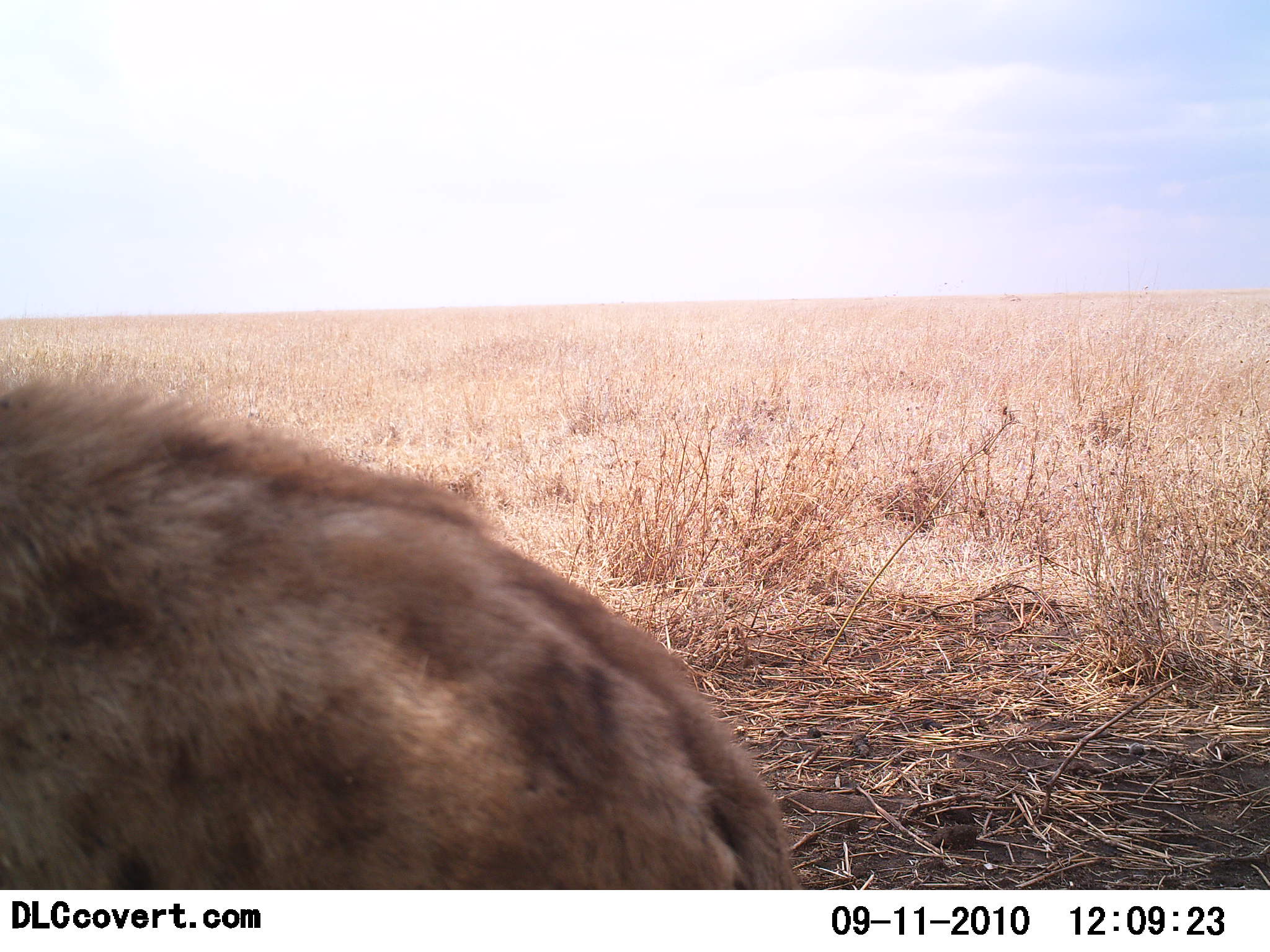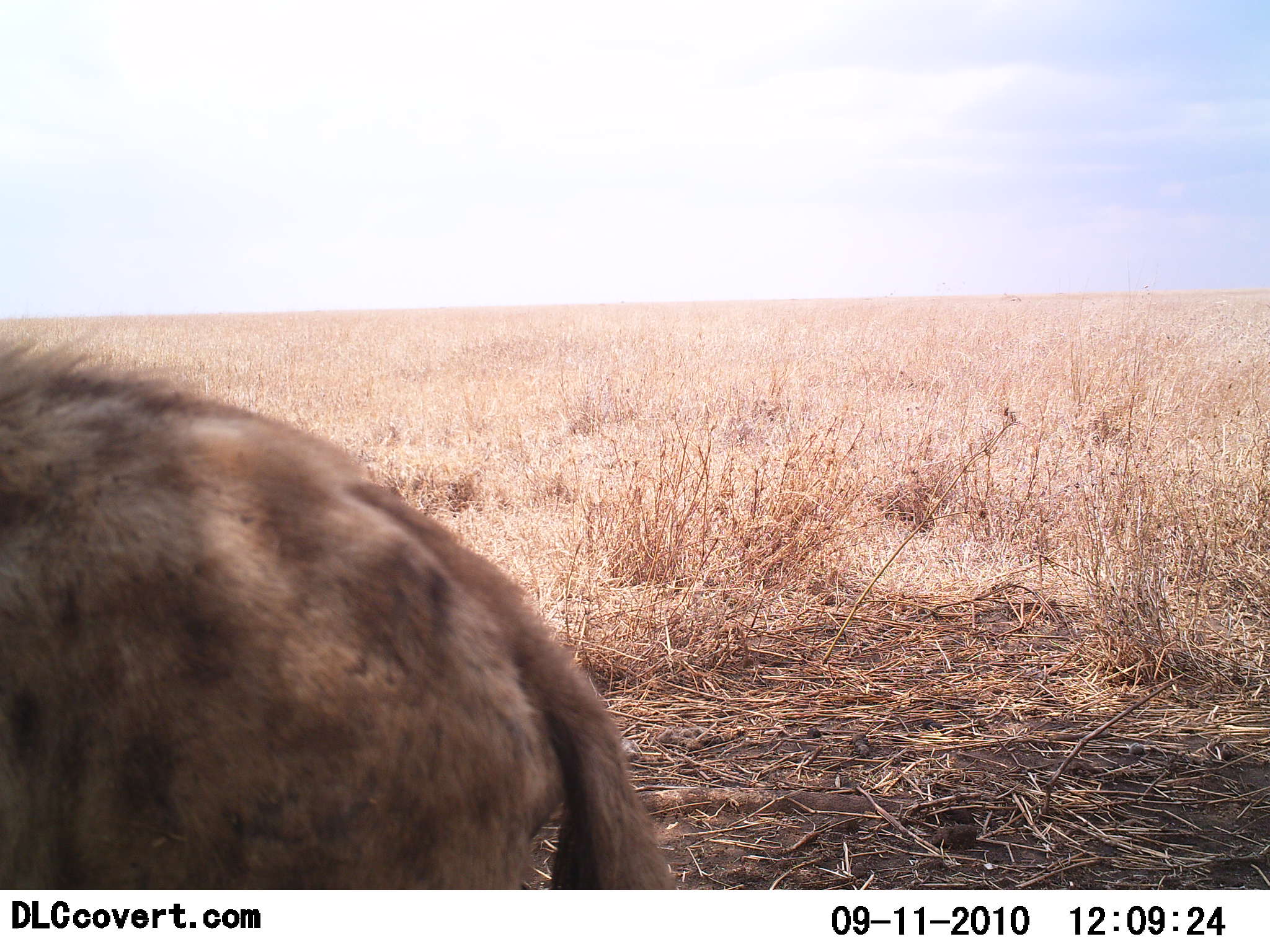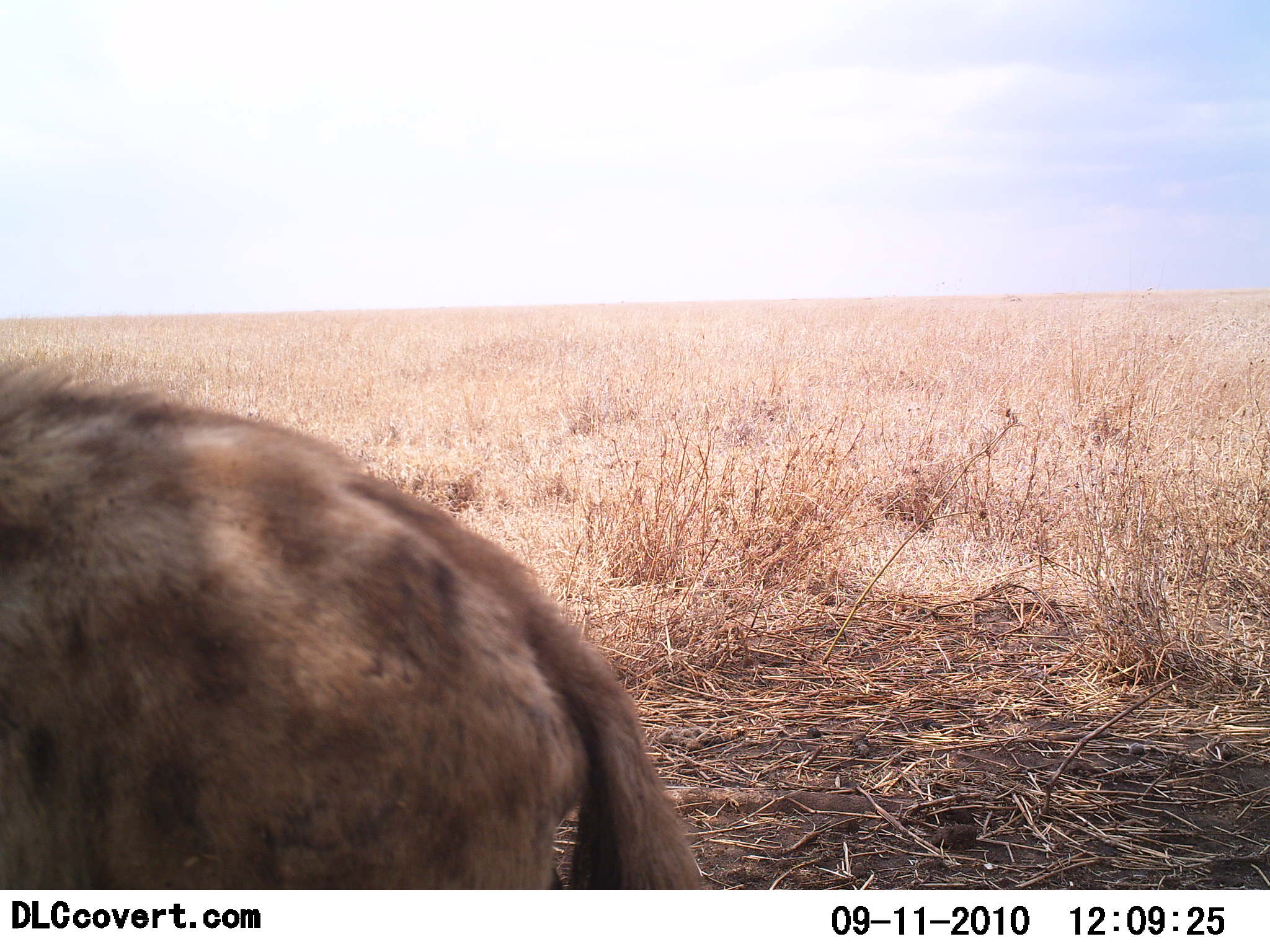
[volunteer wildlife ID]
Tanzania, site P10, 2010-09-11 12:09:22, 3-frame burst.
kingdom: Animalia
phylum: Chordata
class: Mammalia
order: Carnivora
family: Hyaenidae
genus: Crocuta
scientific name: Crocuta crocuta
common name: spotted hyena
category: hyenaspotted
Hyenaspotted (spotted hyena) (Crocuta crocuta), count 1. Behavior (volunteer vote fractions): standing 79%, resting 0%, moving 29%, interacting 0%. Young present (vote fraction): 0%. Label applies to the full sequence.